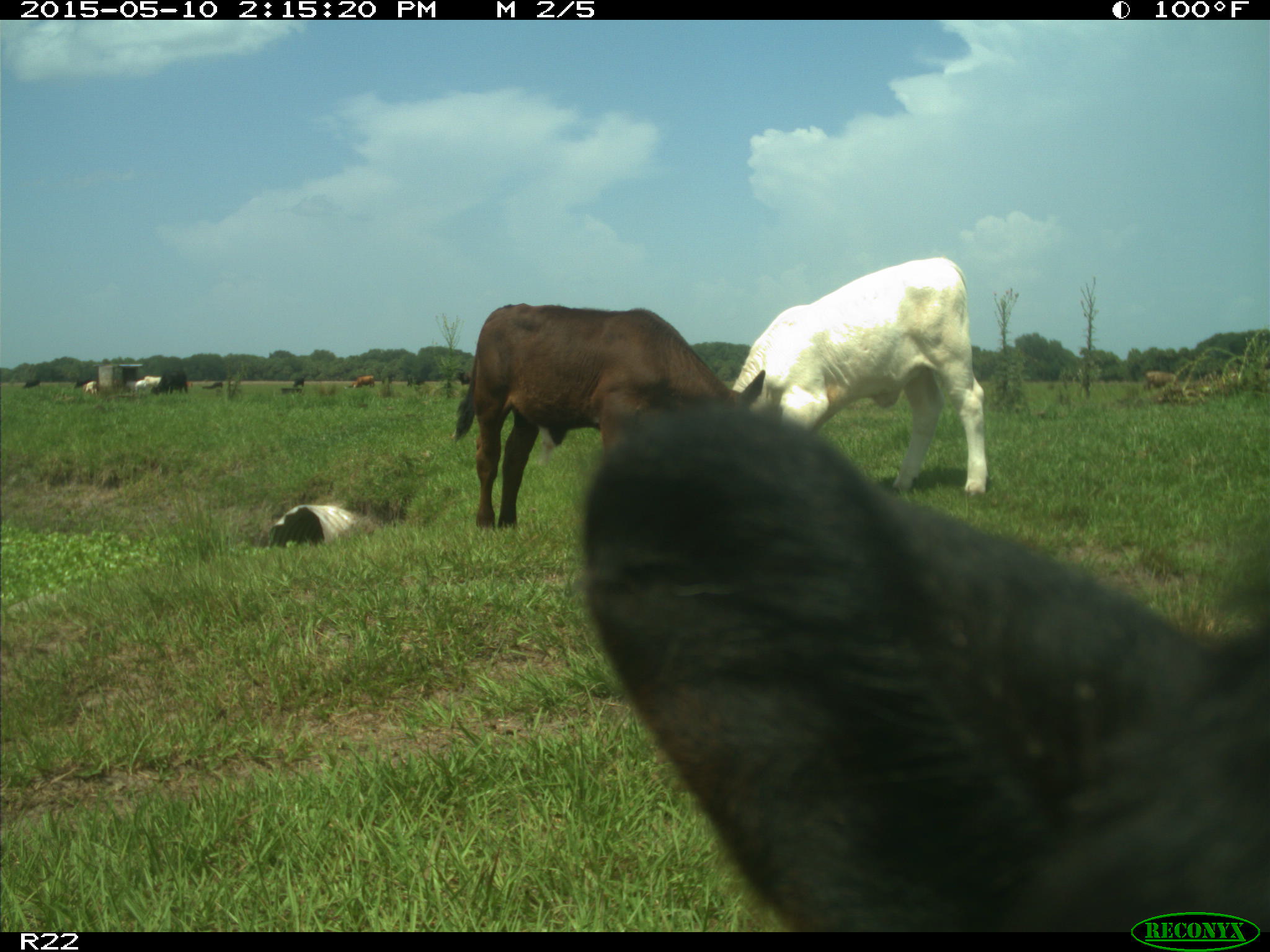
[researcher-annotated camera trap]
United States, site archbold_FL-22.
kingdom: Animalia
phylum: Chordata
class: Mammalia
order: Artiodactyla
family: Bovidae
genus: Bos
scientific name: Bos taurus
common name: domestic cow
Bos taurus (domestic cow).